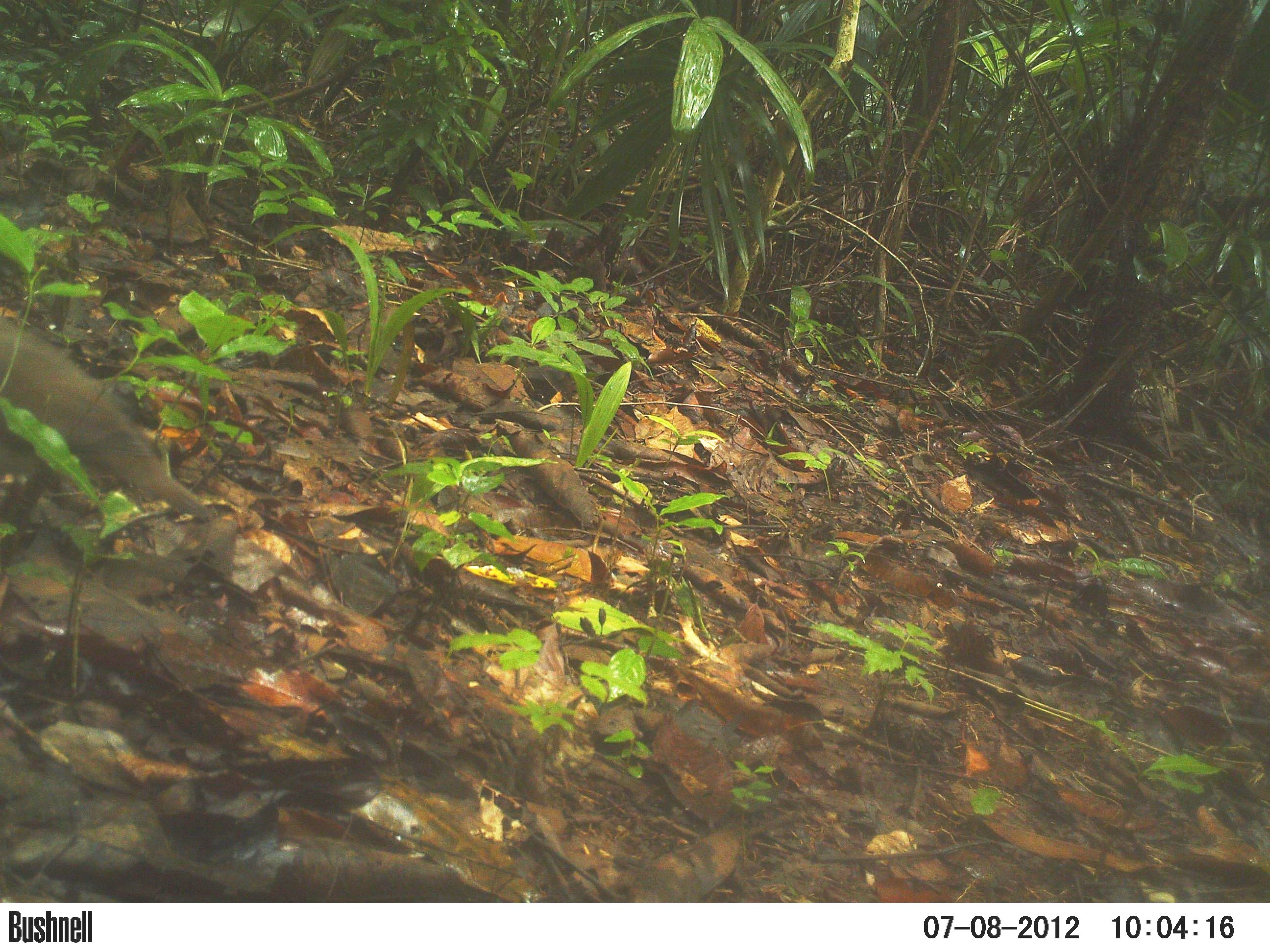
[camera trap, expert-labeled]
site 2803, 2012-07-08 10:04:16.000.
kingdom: Animalia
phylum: Chordata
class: Aves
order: Columbiformes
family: Columbidae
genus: Leptotila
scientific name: Leptotila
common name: leptotila doves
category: leptotila sp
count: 1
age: adult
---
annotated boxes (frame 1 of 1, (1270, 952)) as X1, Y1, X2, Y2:
leptotila sp: 0, 317, 214, 548